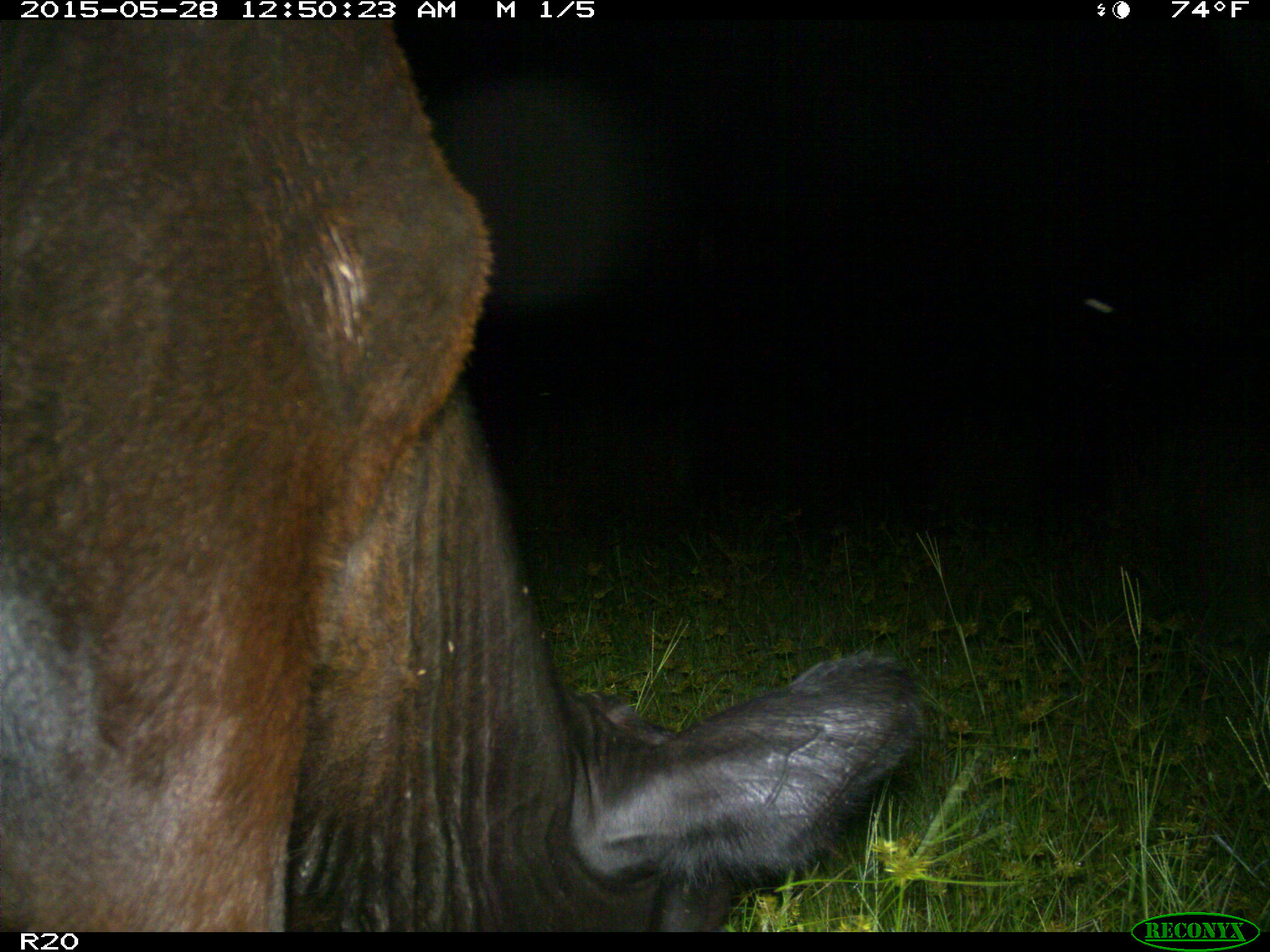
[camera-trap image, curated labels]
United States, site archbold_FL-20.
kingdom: Animalia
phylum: Chordata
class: Mammalia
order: Artiodactyla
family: Bovidae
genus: Bos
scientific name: Bos taurus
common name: domestic cow